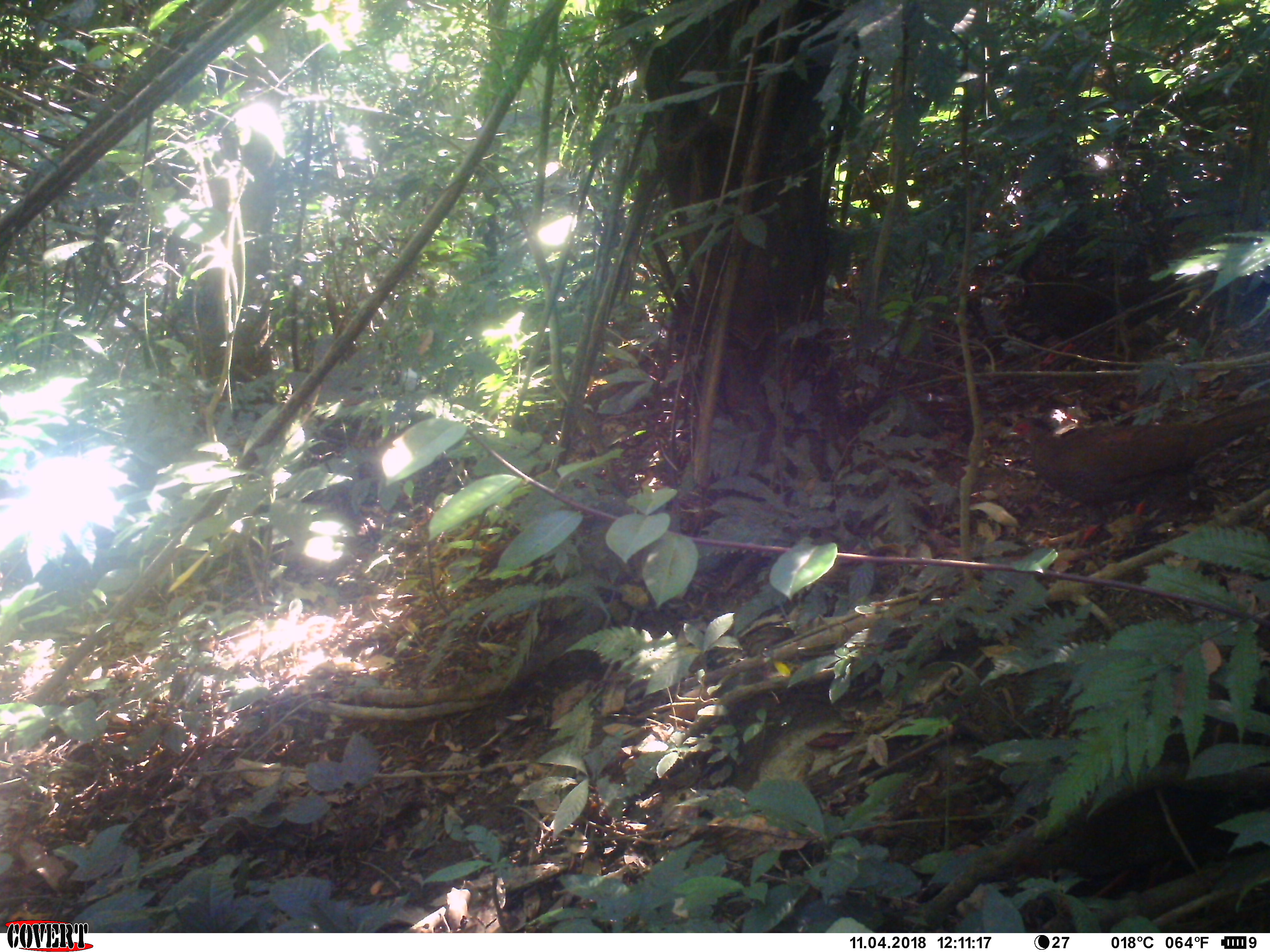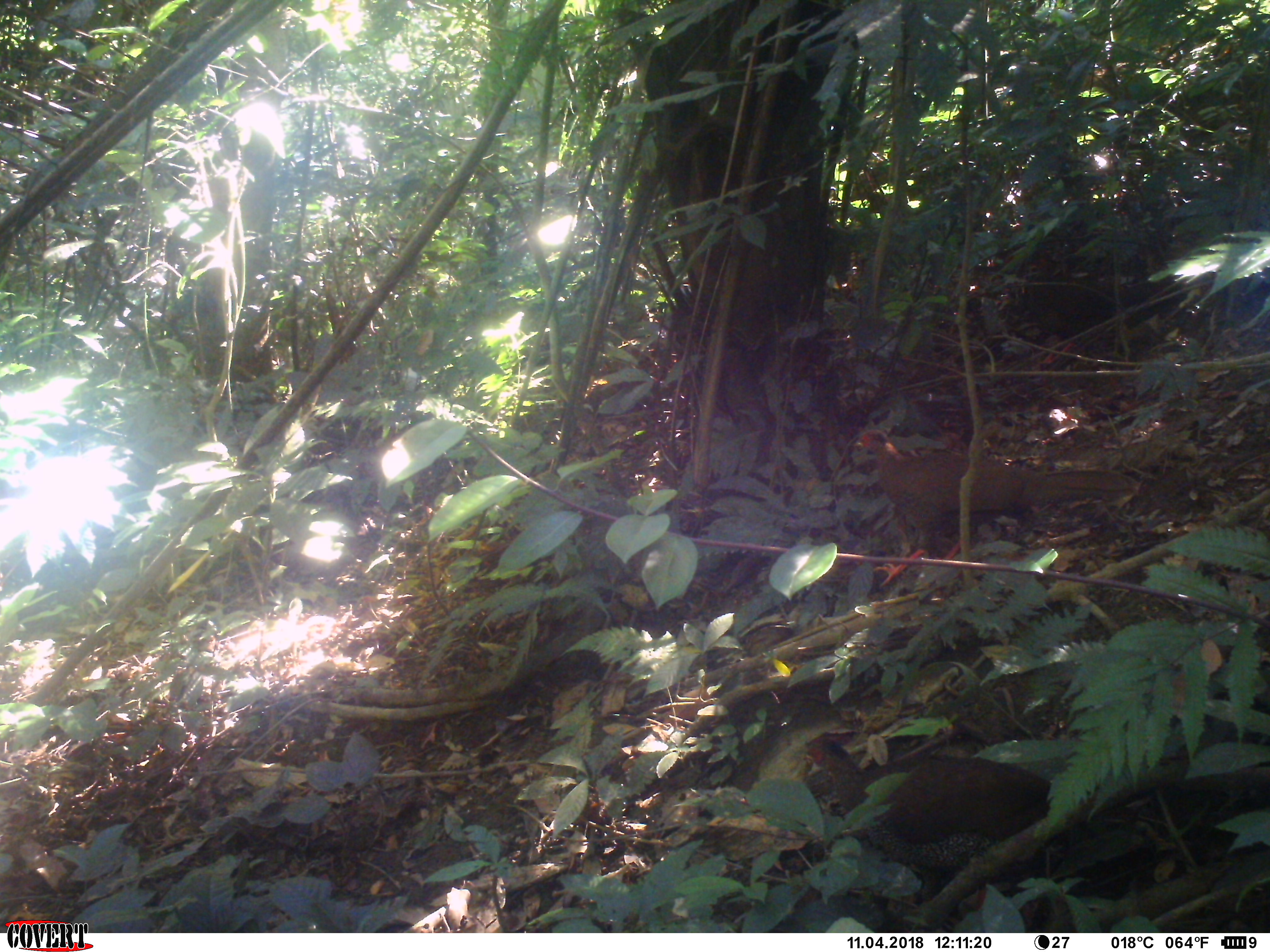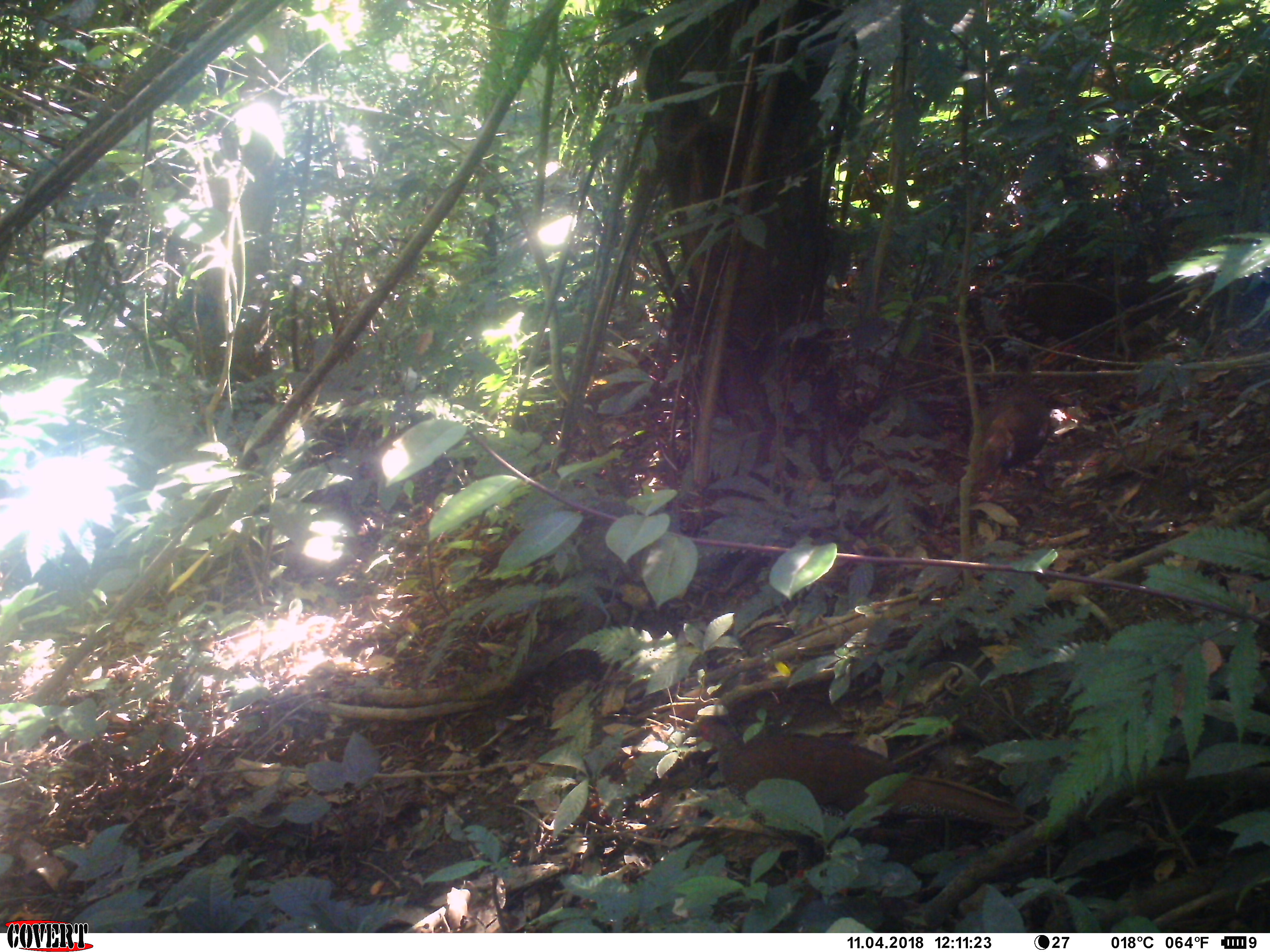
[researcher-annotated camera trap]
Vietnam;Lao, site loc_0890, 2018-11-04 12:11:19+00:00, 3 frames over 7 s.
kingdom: Animalia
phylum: Chordata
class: Aves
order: Galliformes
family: Phasianidae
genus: Lophura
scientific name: Lophura nycthemera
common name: silver pheasant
Silver pheasant (Lophura nycthemera). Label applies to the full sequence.